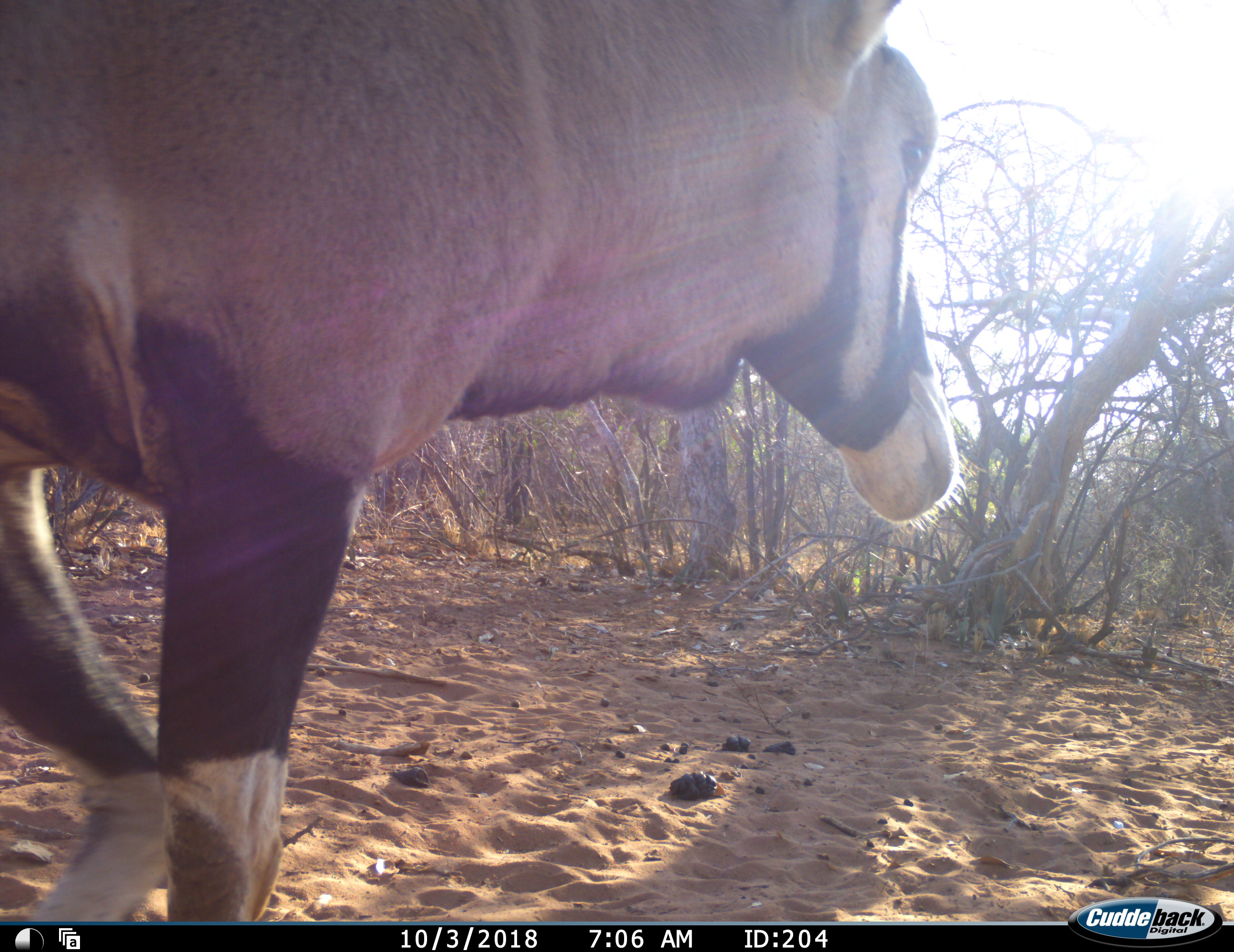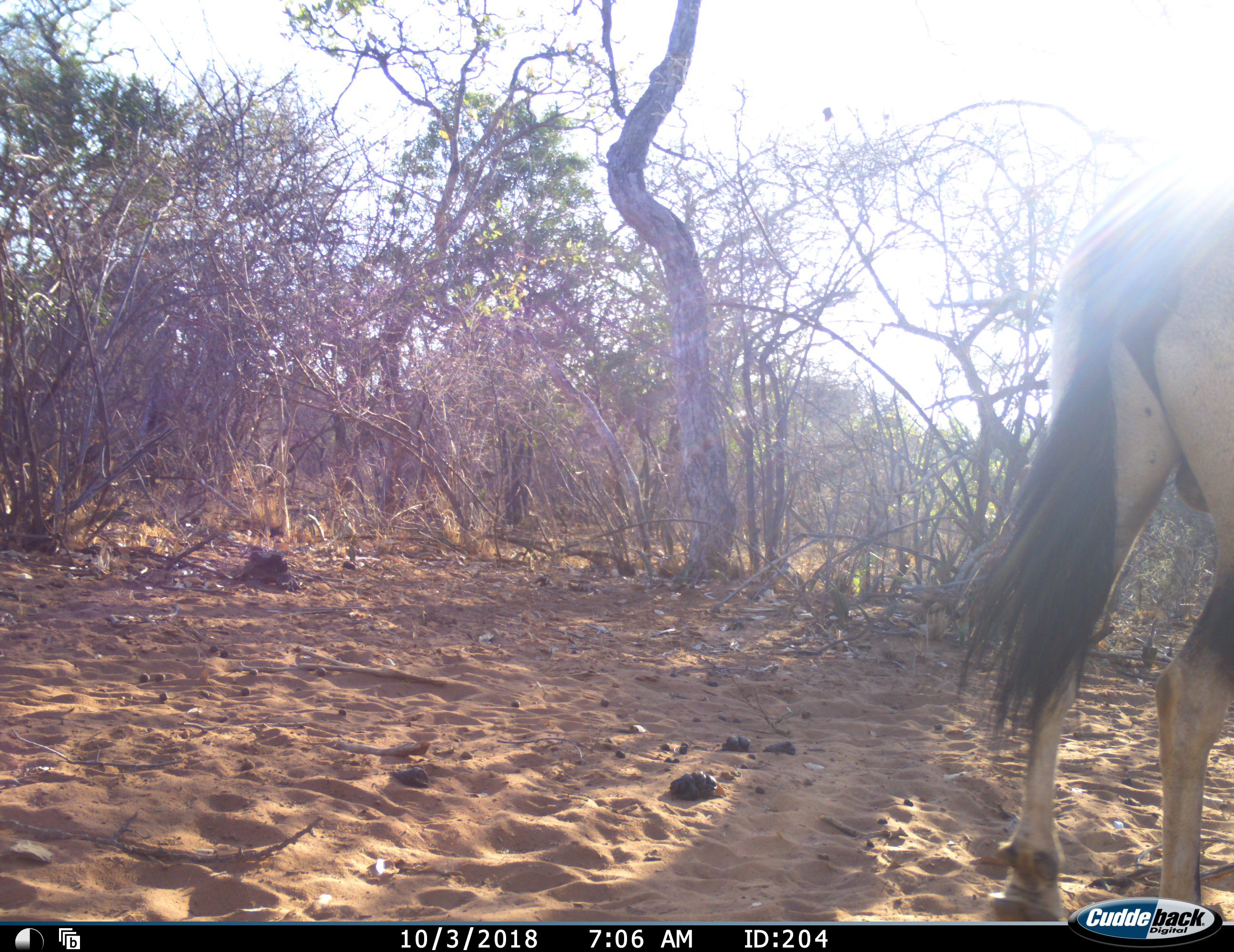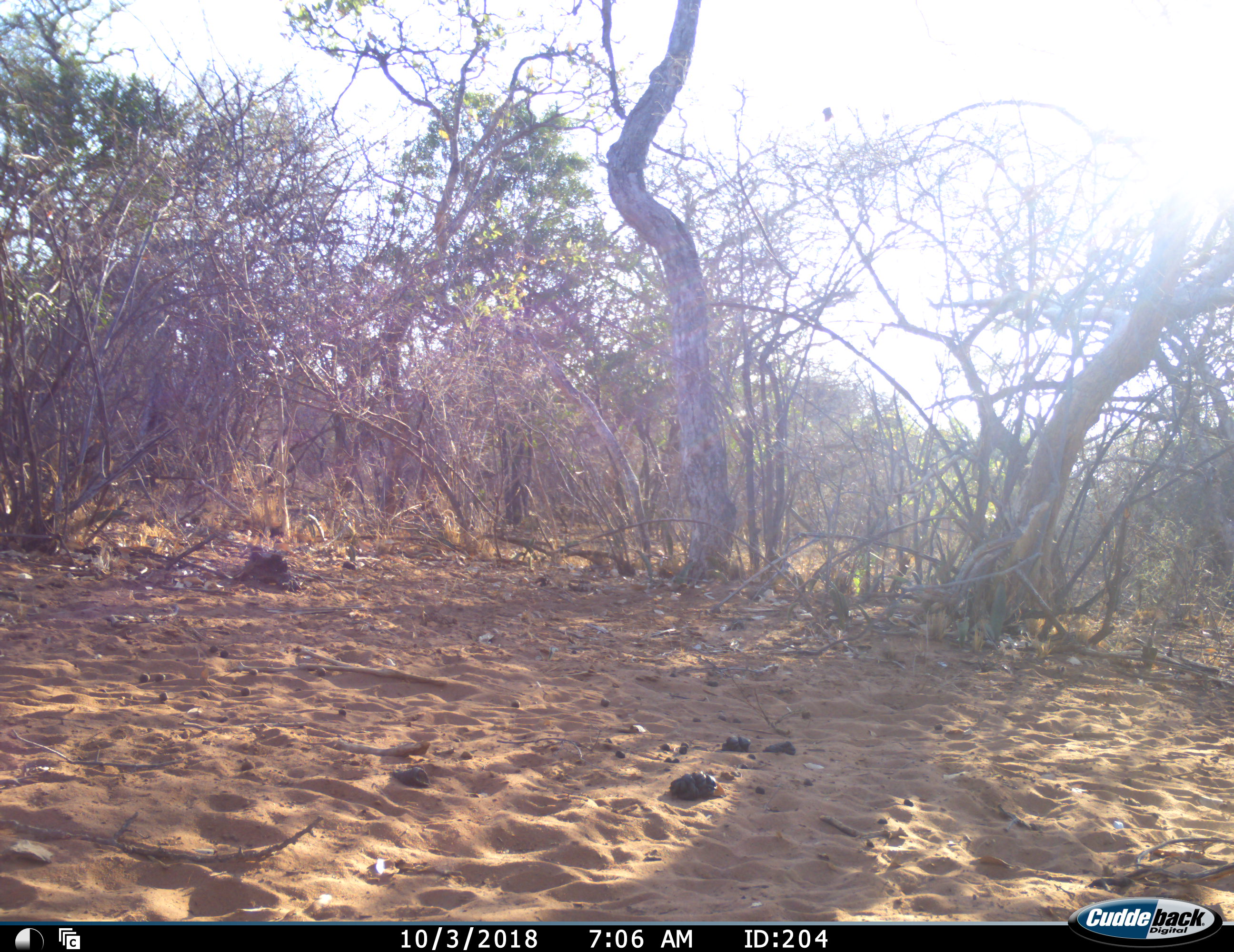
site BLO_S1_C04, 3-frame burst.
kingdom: Animalia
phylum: Chordata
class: Mammalia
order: Artiodactyla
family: Bovidae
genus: Oryx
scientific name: Oryx gazella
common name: gemsbok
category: oryx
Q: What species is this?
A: Oryx (gemsbok) (Oryx gazella).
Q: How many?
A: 1.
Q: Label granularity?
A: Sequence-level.